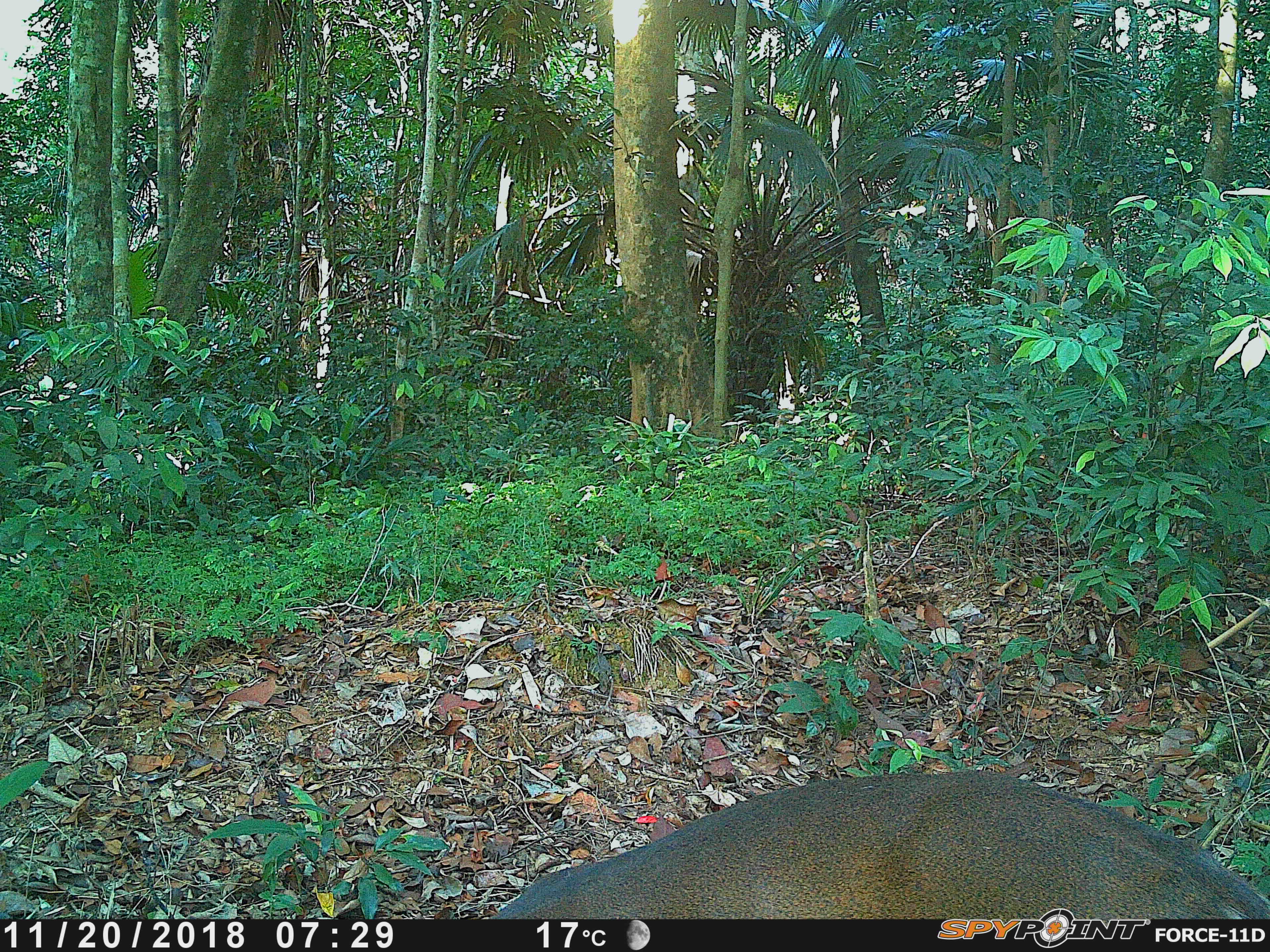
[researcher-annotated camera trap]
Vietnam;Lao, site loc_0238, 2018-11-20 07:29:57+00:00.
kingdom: Animalia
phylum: Chordata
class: Mammalia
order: Artiodactyla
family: Cervidae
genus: Muntiacus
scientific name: Muntiacus vuquangensis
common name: large-antlered muntjac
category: large antlered muntjac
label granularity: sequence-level